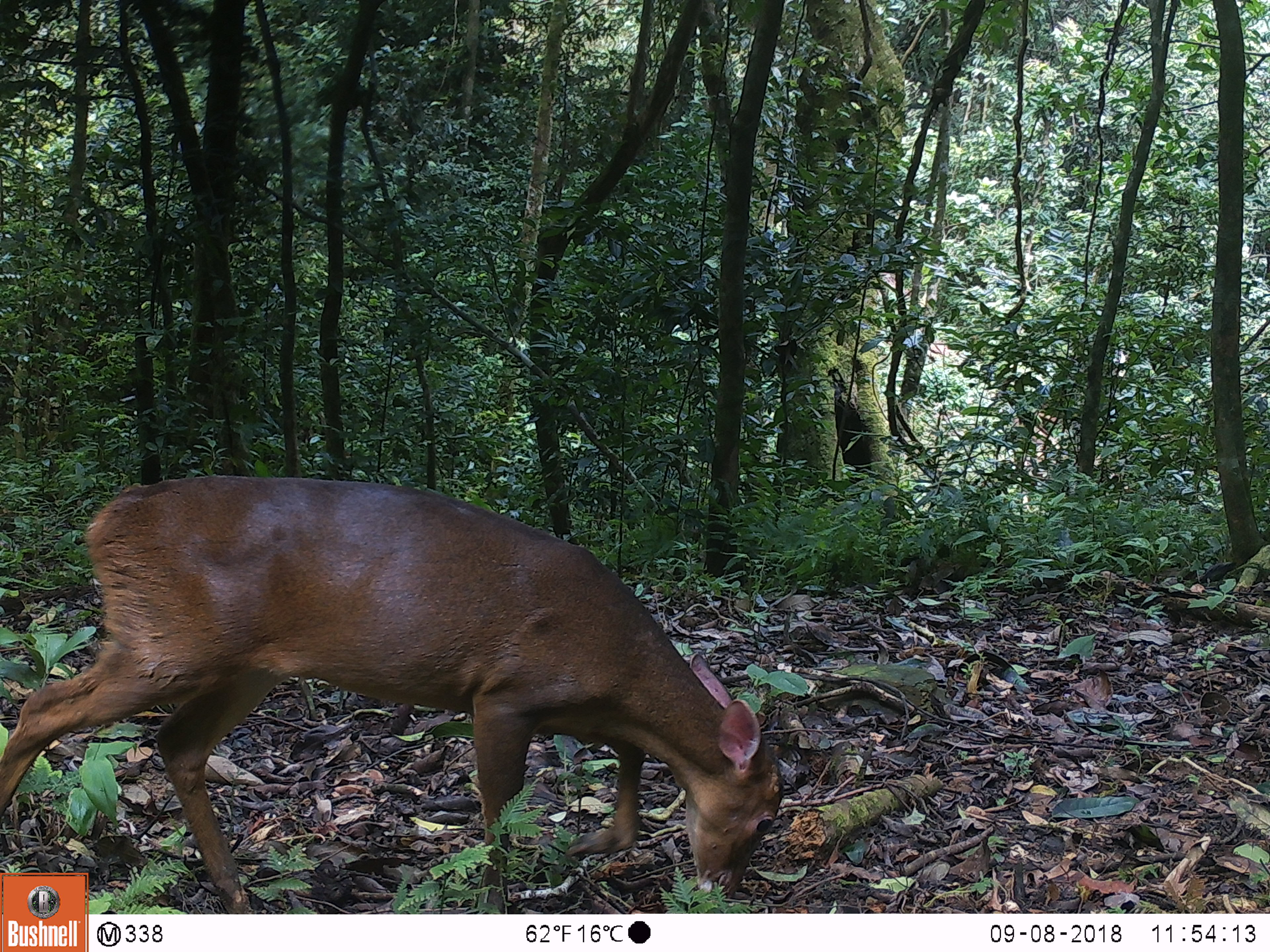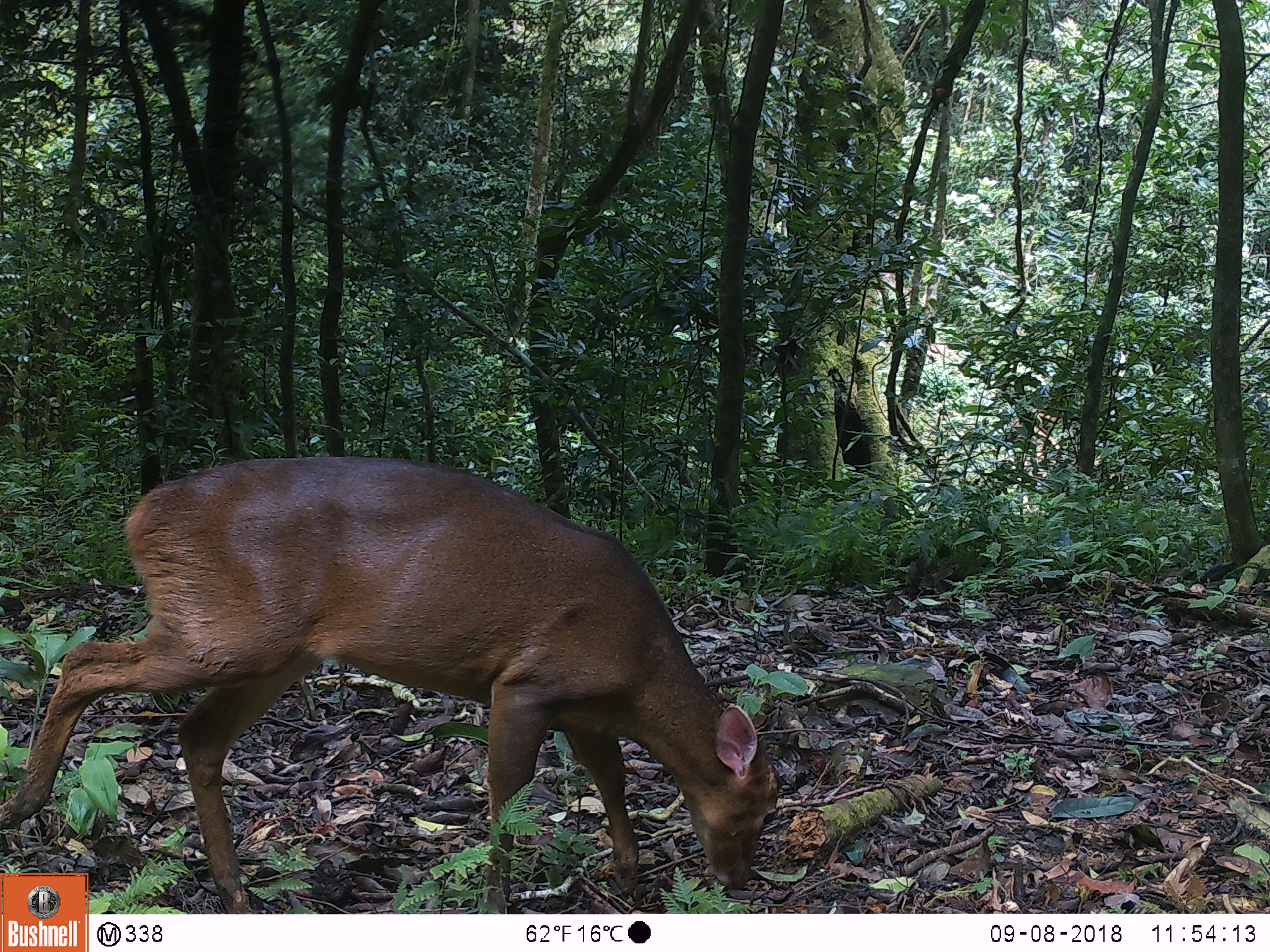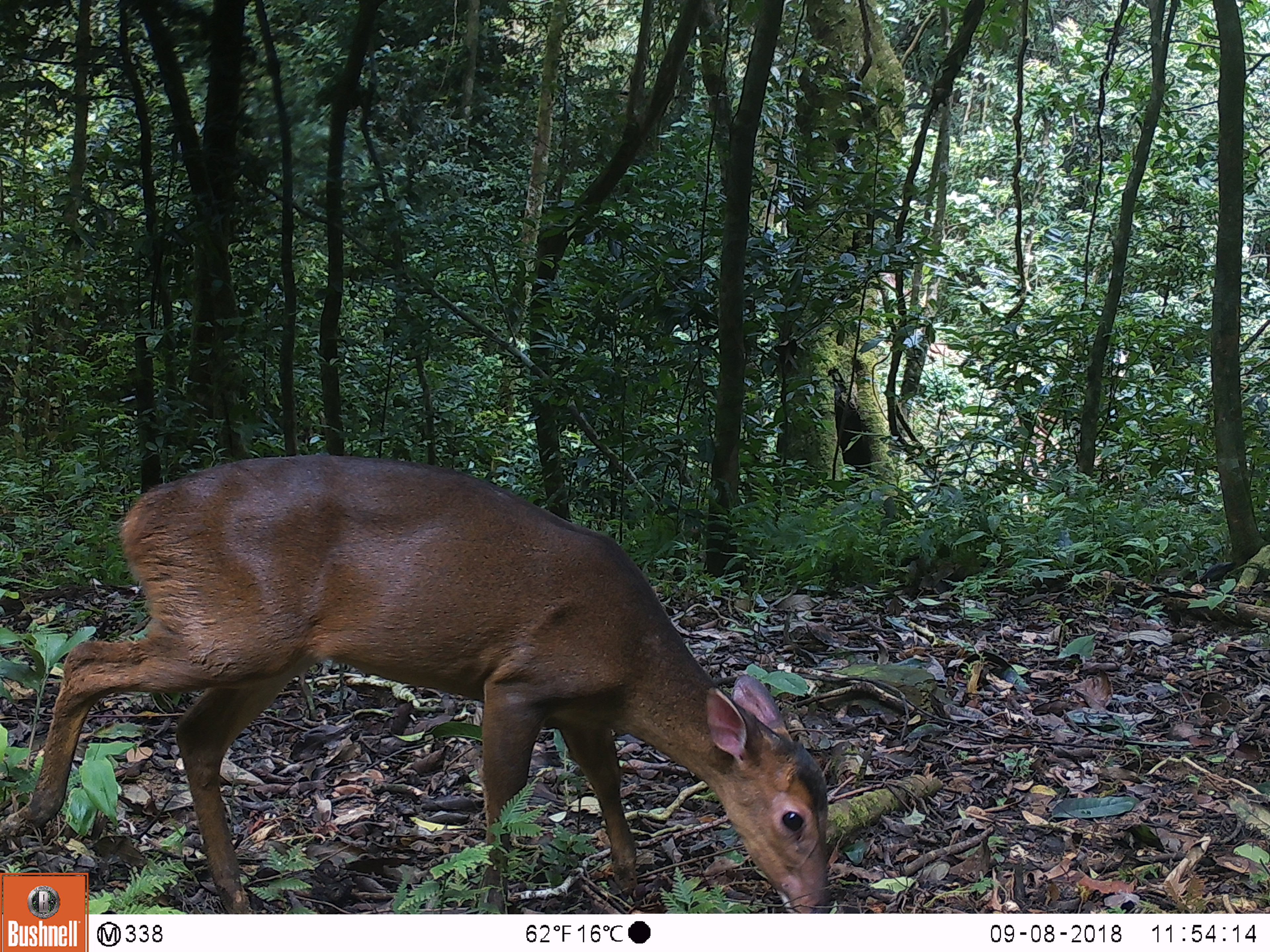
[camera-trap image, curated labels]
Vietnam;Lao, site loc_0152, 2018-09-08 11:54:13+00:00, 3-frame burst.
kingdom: Animalia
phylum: Chordata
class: Mammalia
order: Artiodactyla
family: Cervidae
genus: Muntiacus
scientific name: Muntiacus vuquangensis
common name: large-antlered muntjac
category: large antlered muntjac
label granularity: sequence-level